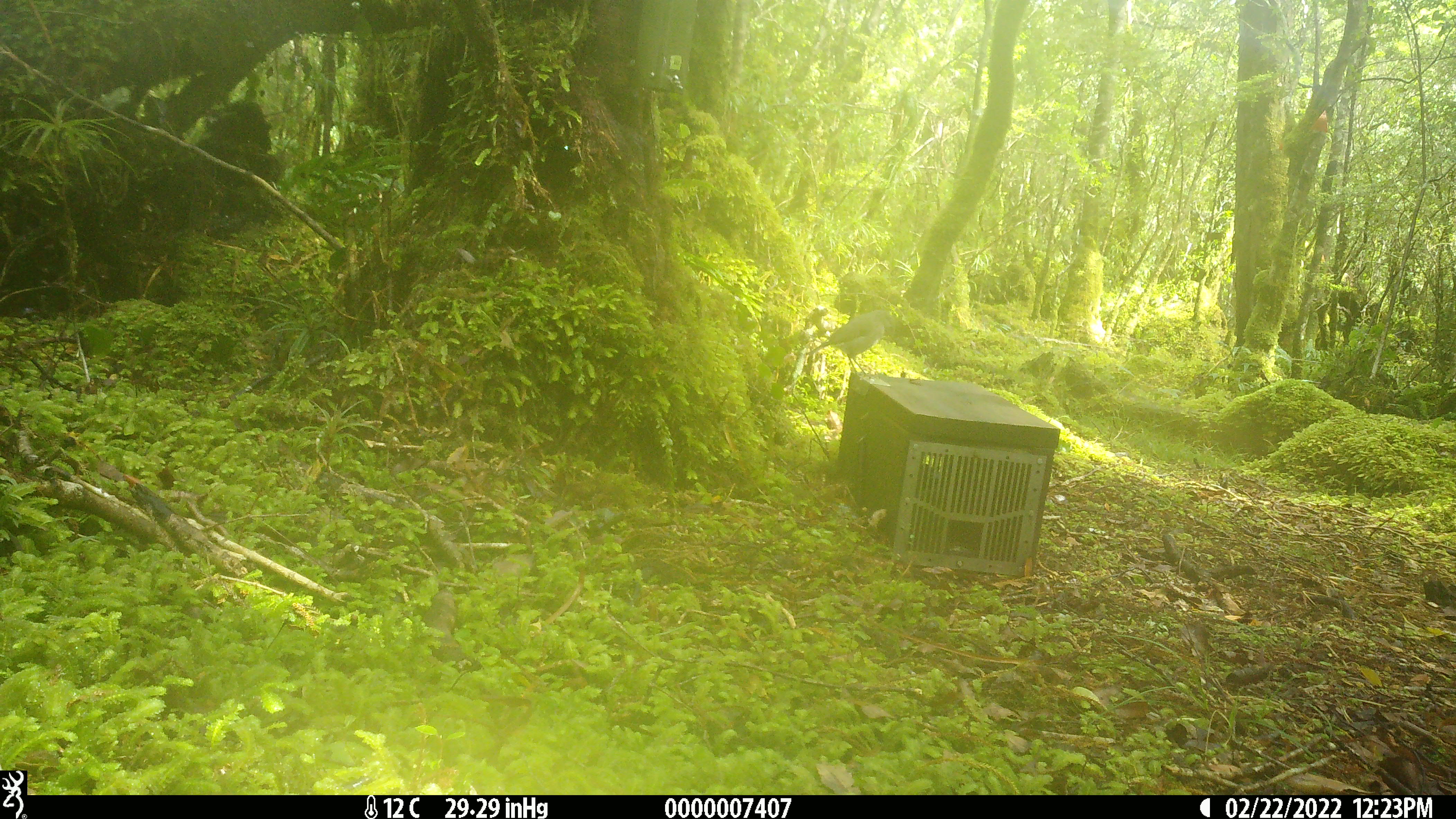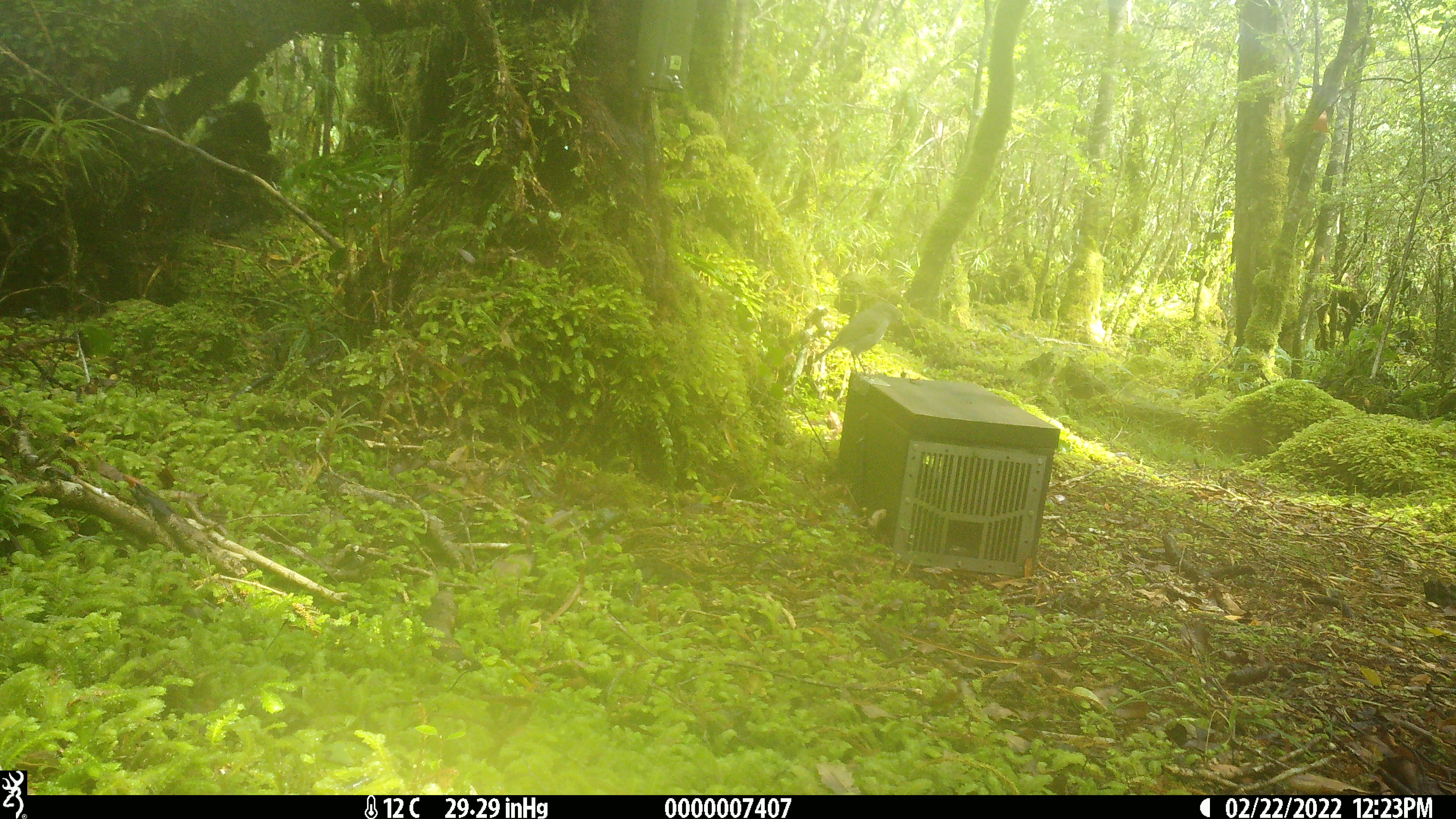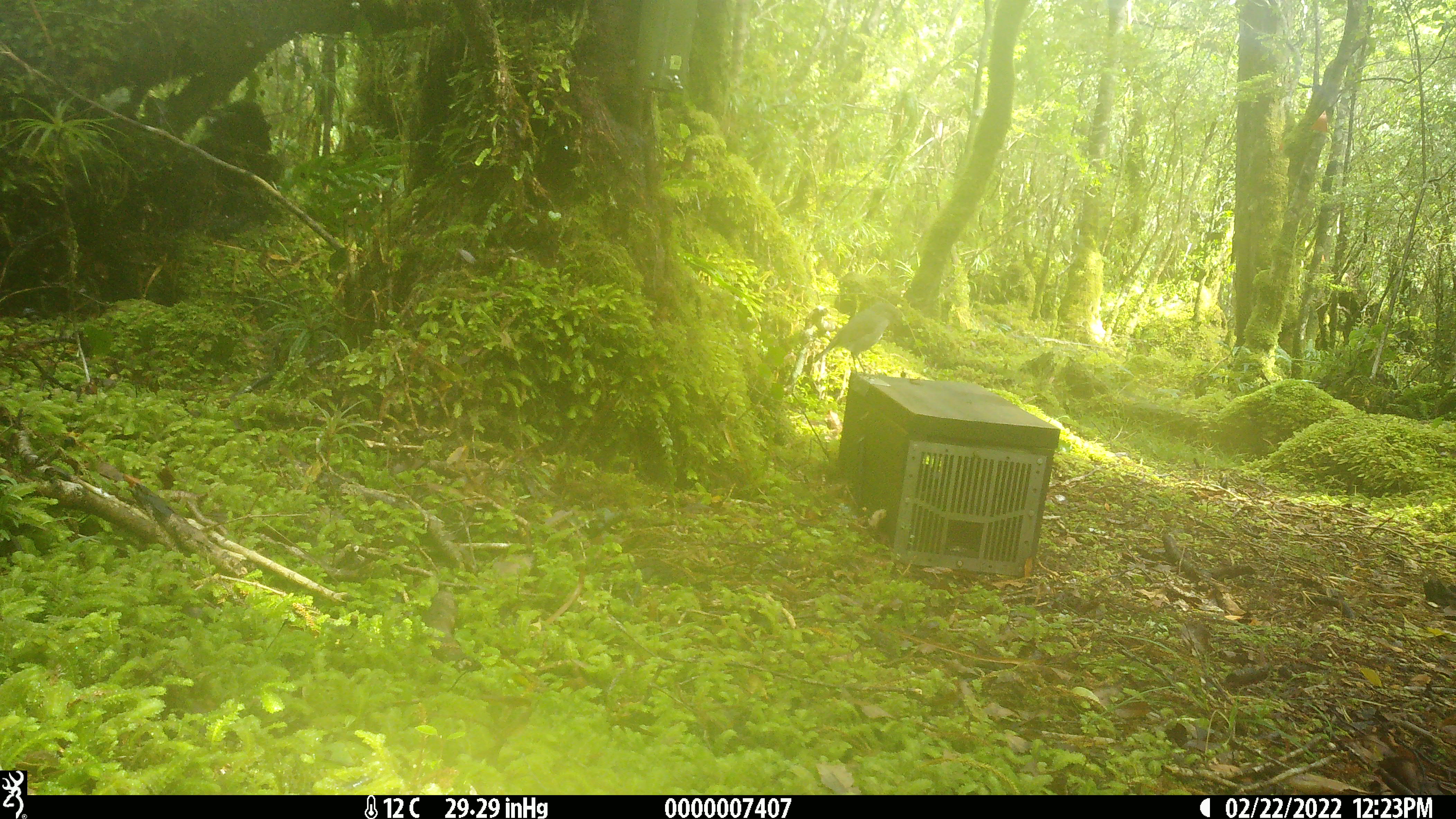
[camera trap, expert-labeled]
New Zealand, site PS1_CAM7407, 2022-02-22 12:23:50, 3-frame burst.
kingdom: Animalia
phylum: Chordata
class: Aves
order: Passeriformes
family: Petroicidae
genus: Petroica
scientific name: Petroica australis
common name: new zealand robin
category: robin